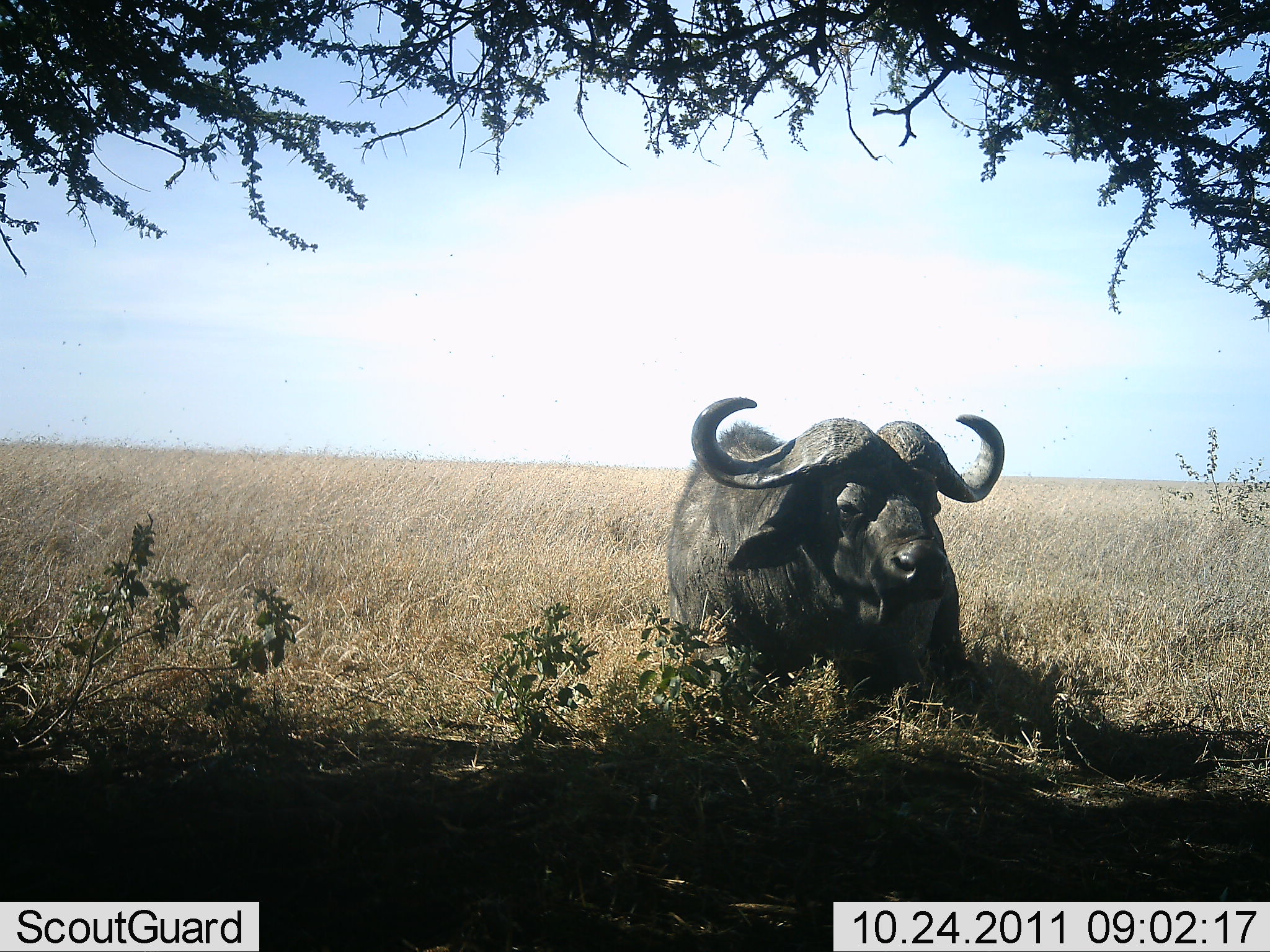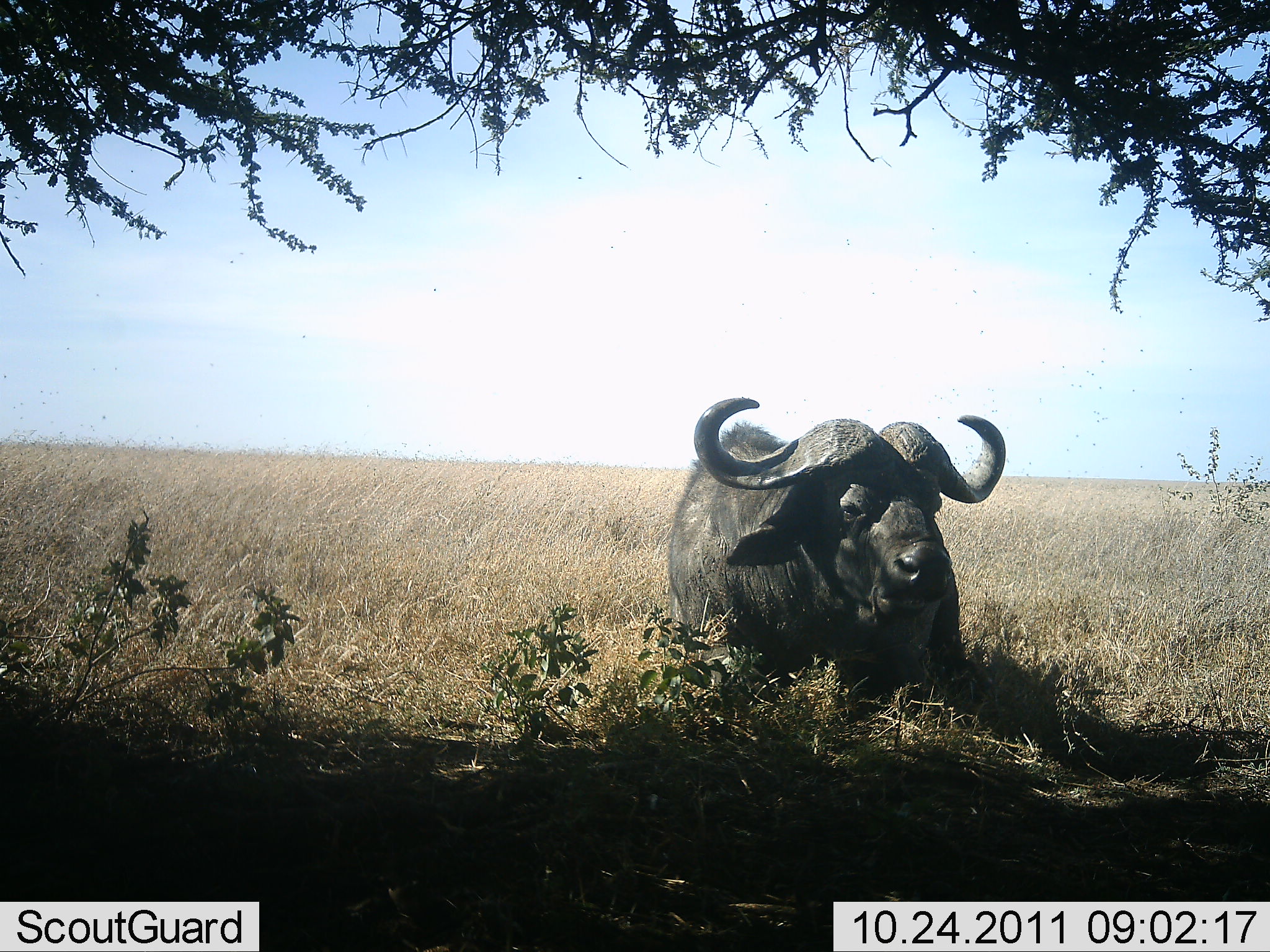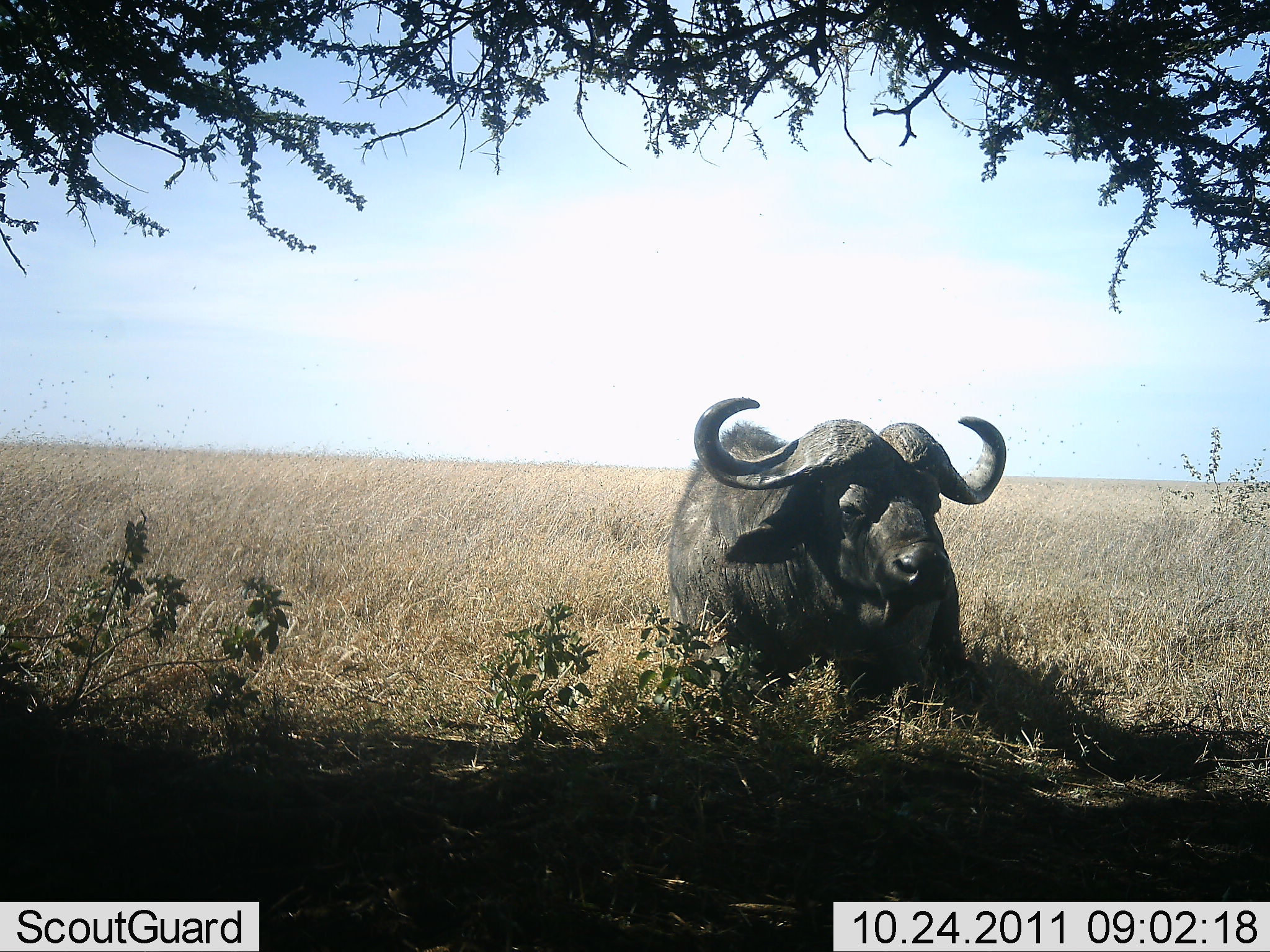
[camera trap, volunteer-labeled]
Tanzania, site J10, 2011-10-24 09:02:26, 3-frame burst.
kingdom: Animalia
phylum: Chordata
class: Mammalia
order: Artiodactyla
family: Bovidae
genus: Syncerus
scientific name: Syncerus caffer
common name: cape buffalo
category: buffalo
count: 1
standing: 5%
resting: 90%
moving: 0%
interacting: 0%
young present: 0%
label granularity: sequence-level